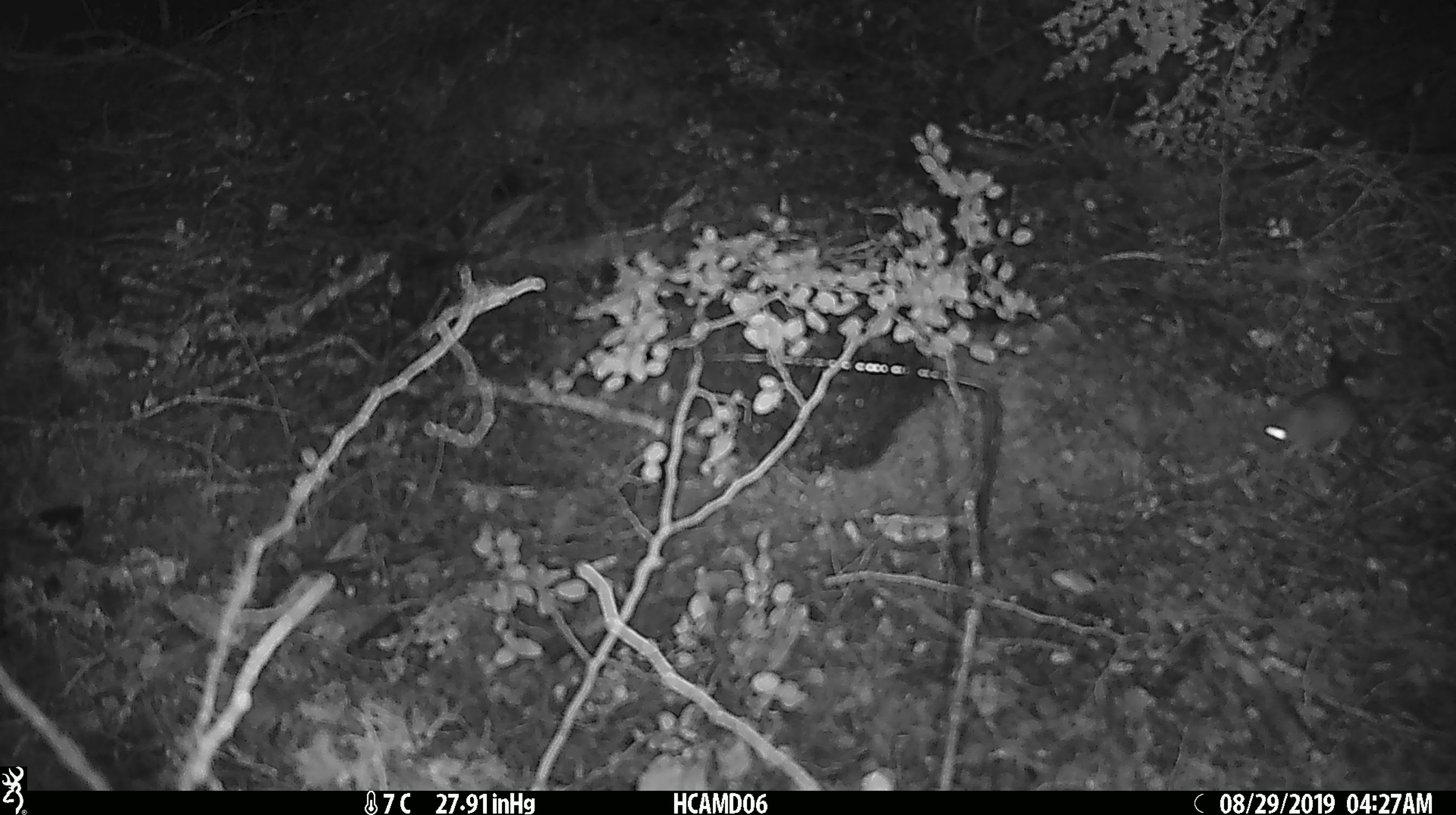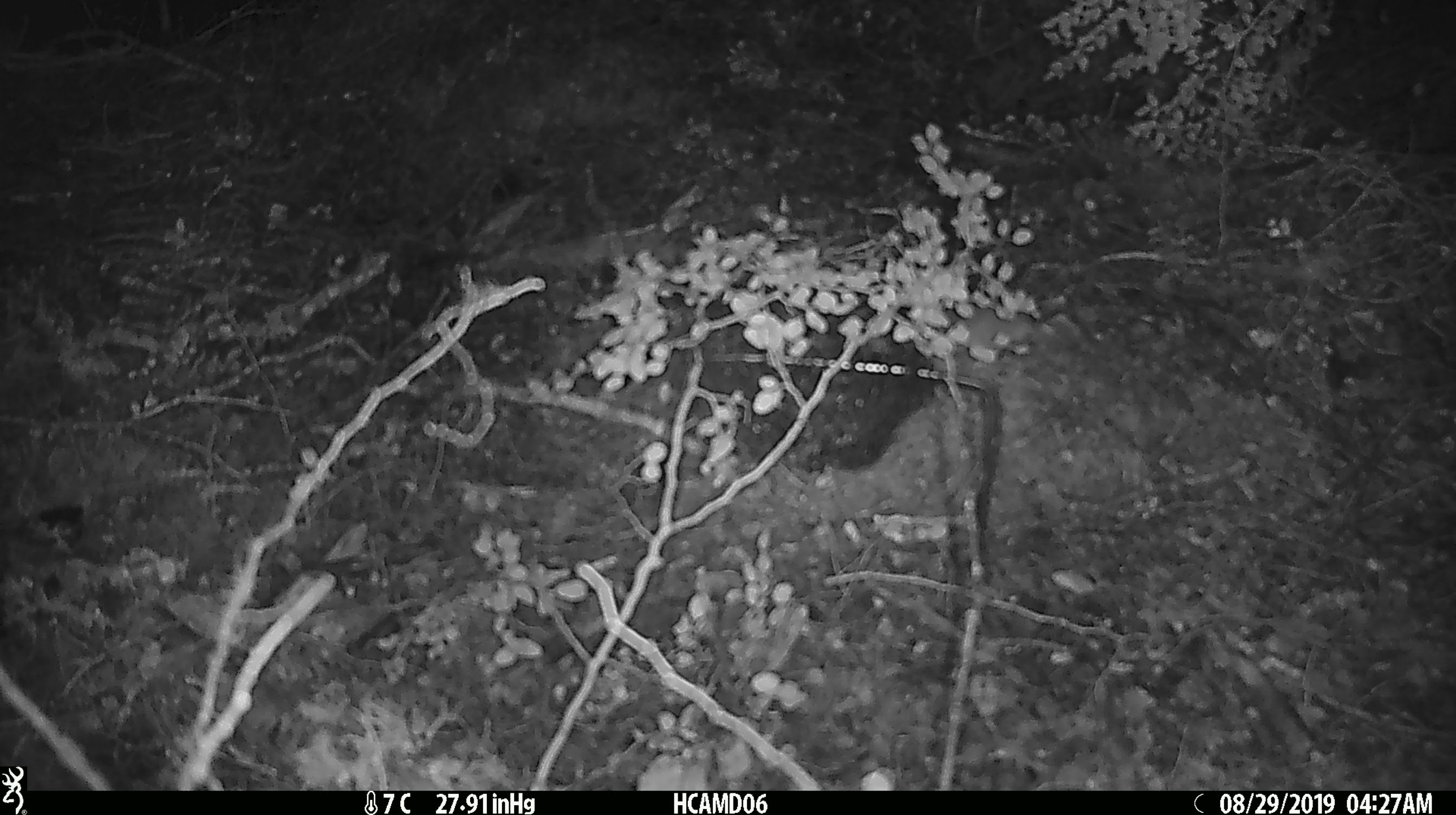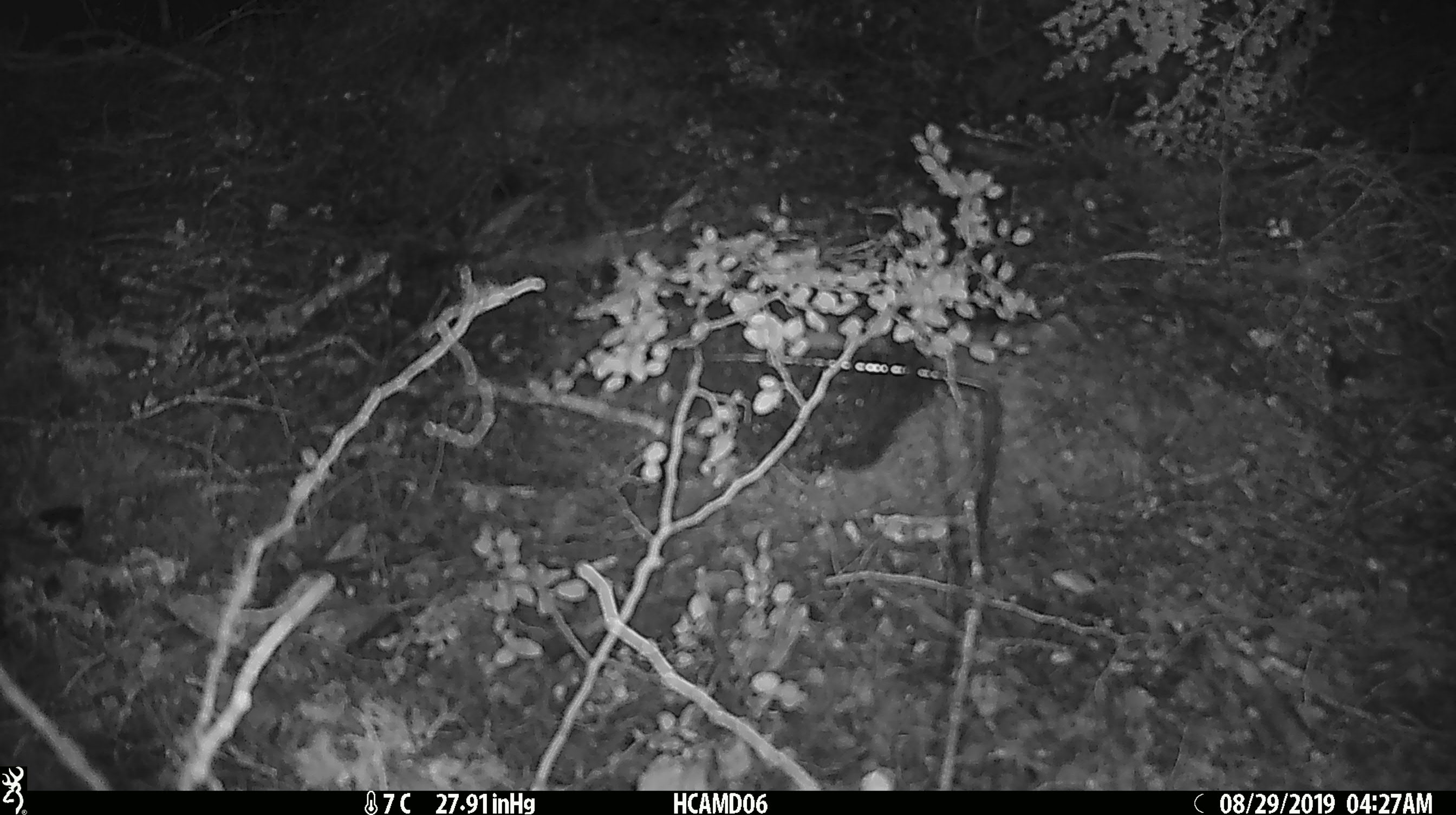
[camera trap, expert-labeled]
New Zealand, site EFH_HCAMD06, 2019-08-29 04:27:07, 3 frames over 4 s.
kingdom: Animalia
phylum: Chordata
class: Mammalia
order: Rodentia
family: Muridae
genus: Mus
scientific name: Mus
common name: mouse